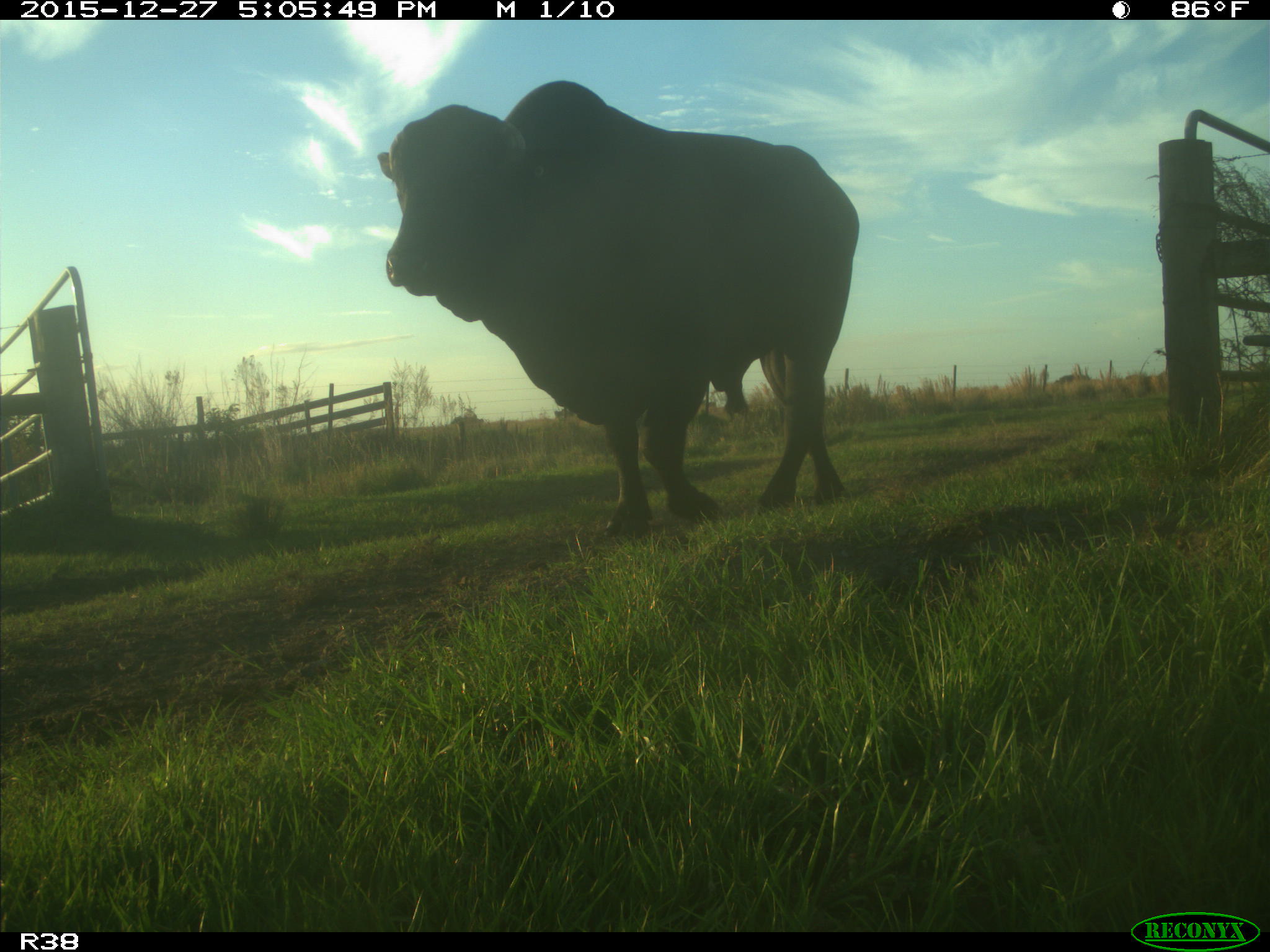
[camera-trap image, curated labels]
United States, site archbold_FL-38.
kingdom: Animalia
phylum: Chordata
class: Mammalia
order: Artiodactyla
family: Bovidae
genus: Bos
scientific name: Bos taurus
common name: domestic cow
Bos taurus (domestic cow).